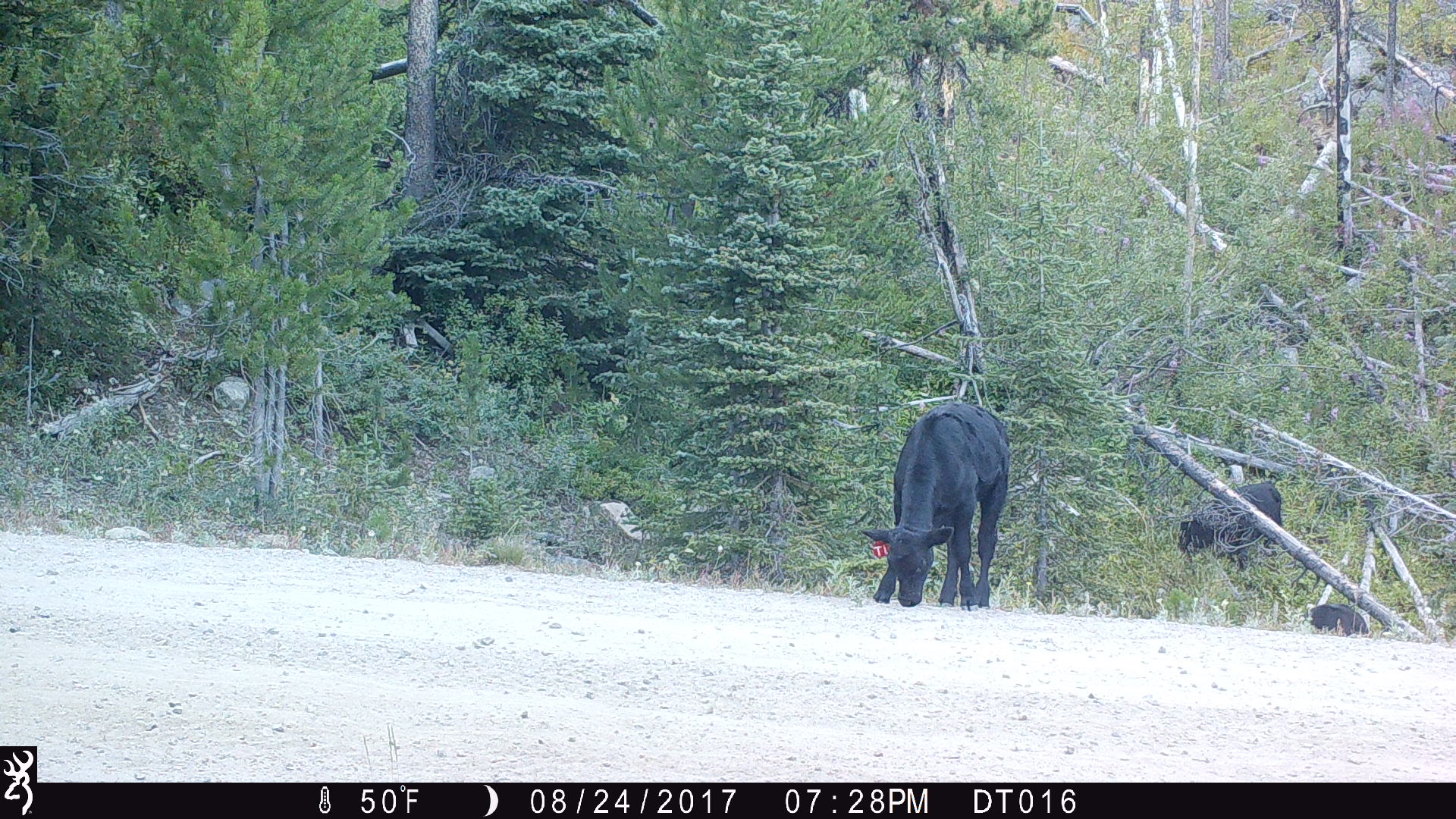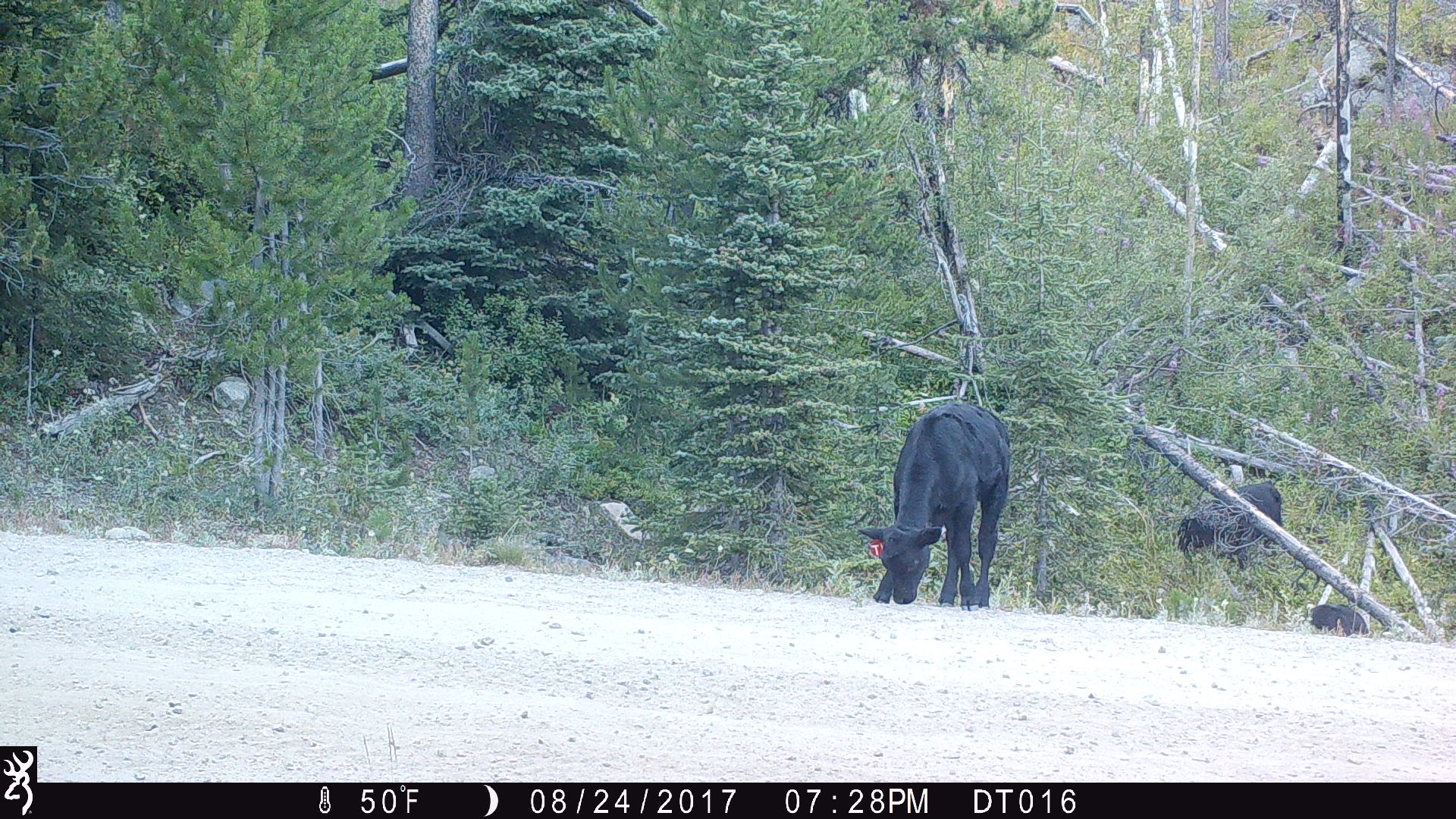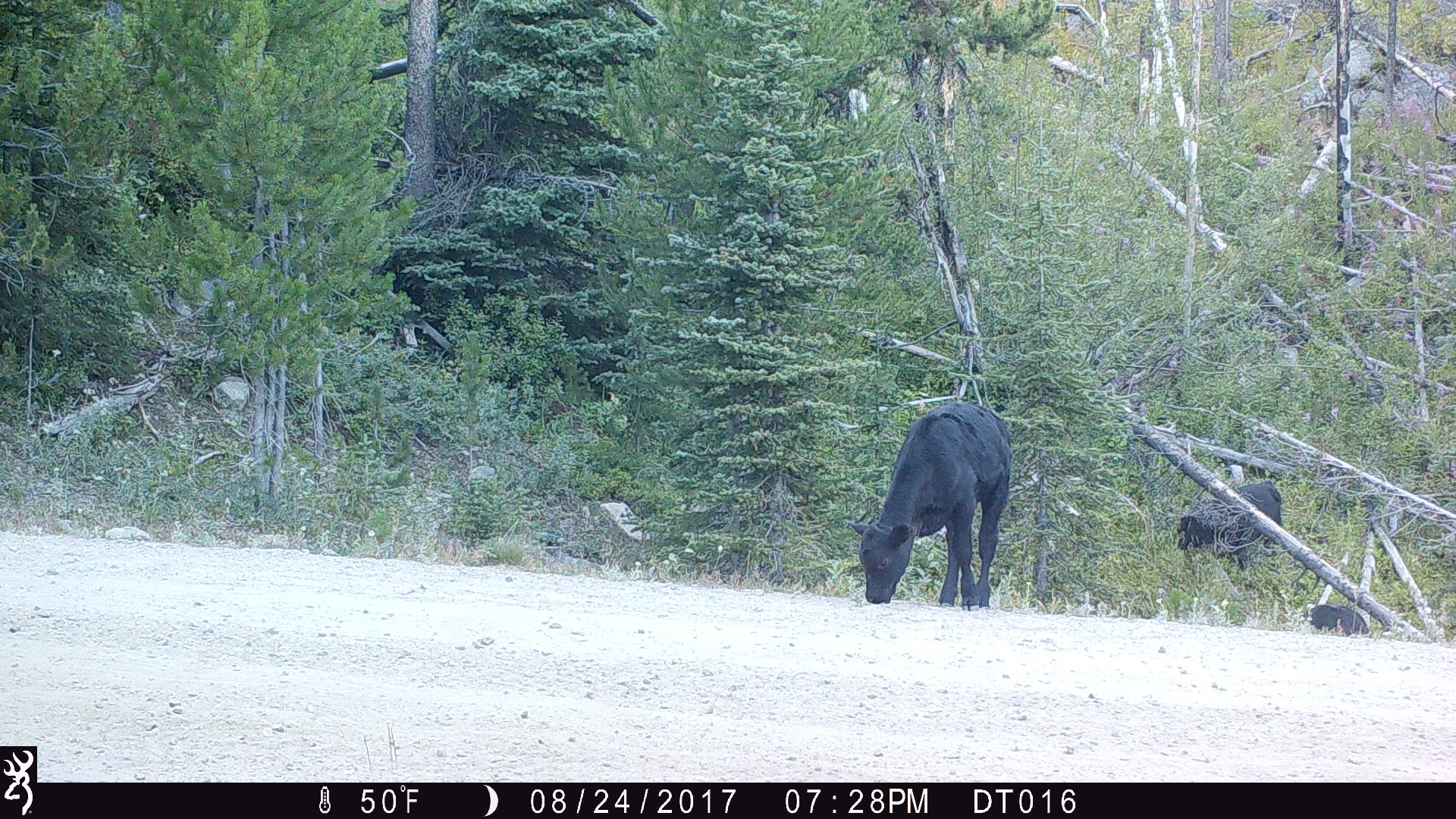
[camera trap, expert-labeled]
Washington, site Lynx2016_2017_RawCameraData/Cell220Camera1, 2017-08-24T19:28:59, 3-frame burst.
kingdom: Animalia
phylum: Chordata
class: Mammalia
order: Artiodactyla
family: Bovidae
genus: Bos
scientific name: Bos taurus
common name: domestic cattle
Domestic cattle (Bos taurus). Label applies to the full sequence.